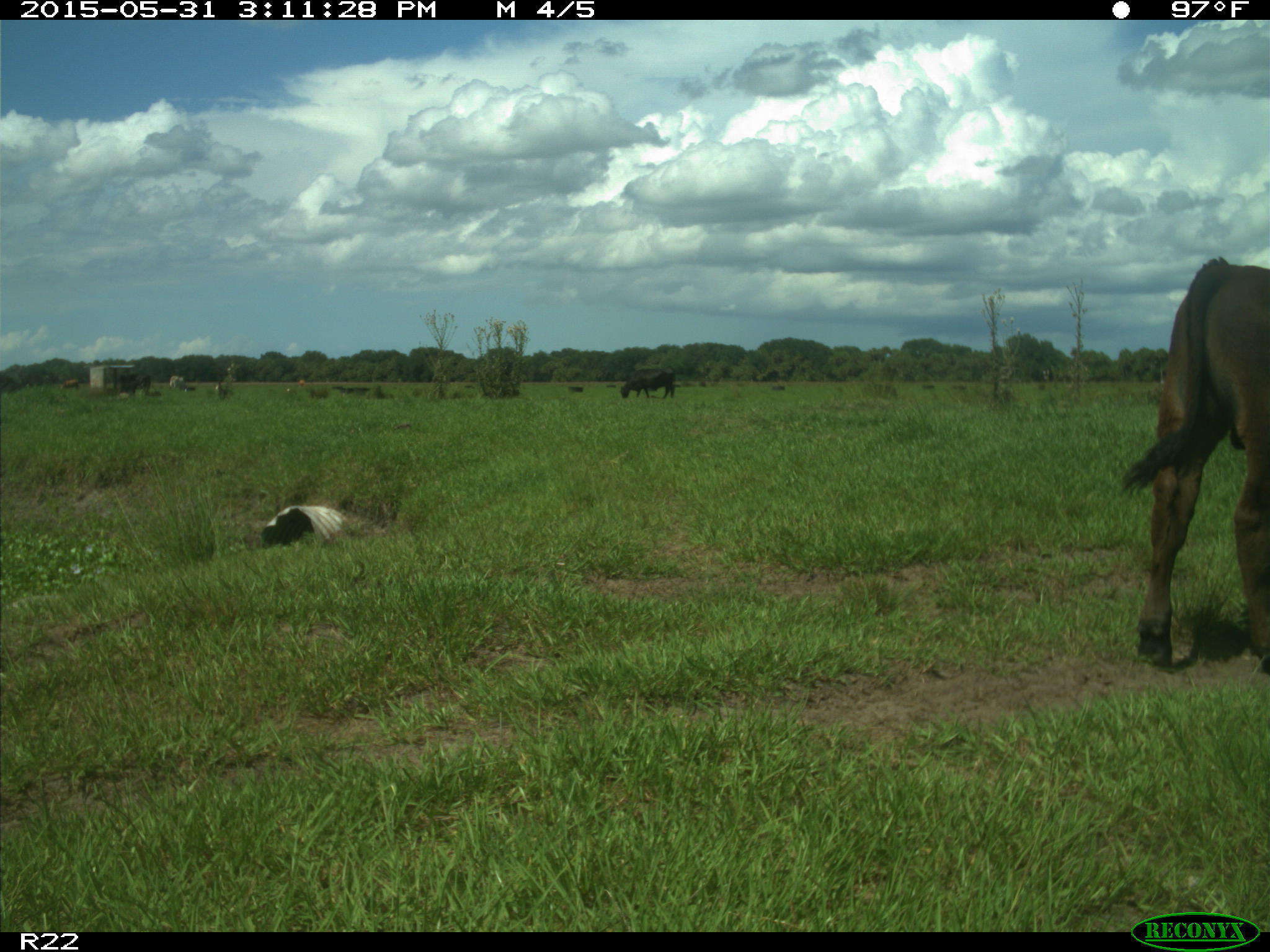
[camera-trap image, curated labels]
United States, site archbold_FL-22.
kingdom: Animalia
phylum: Chordata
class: Mammalia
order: Artiodactyla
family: Bovidae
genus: Bos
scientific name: Bos taurus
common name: domestic cow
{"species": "Bos taurus (domestic cow)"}